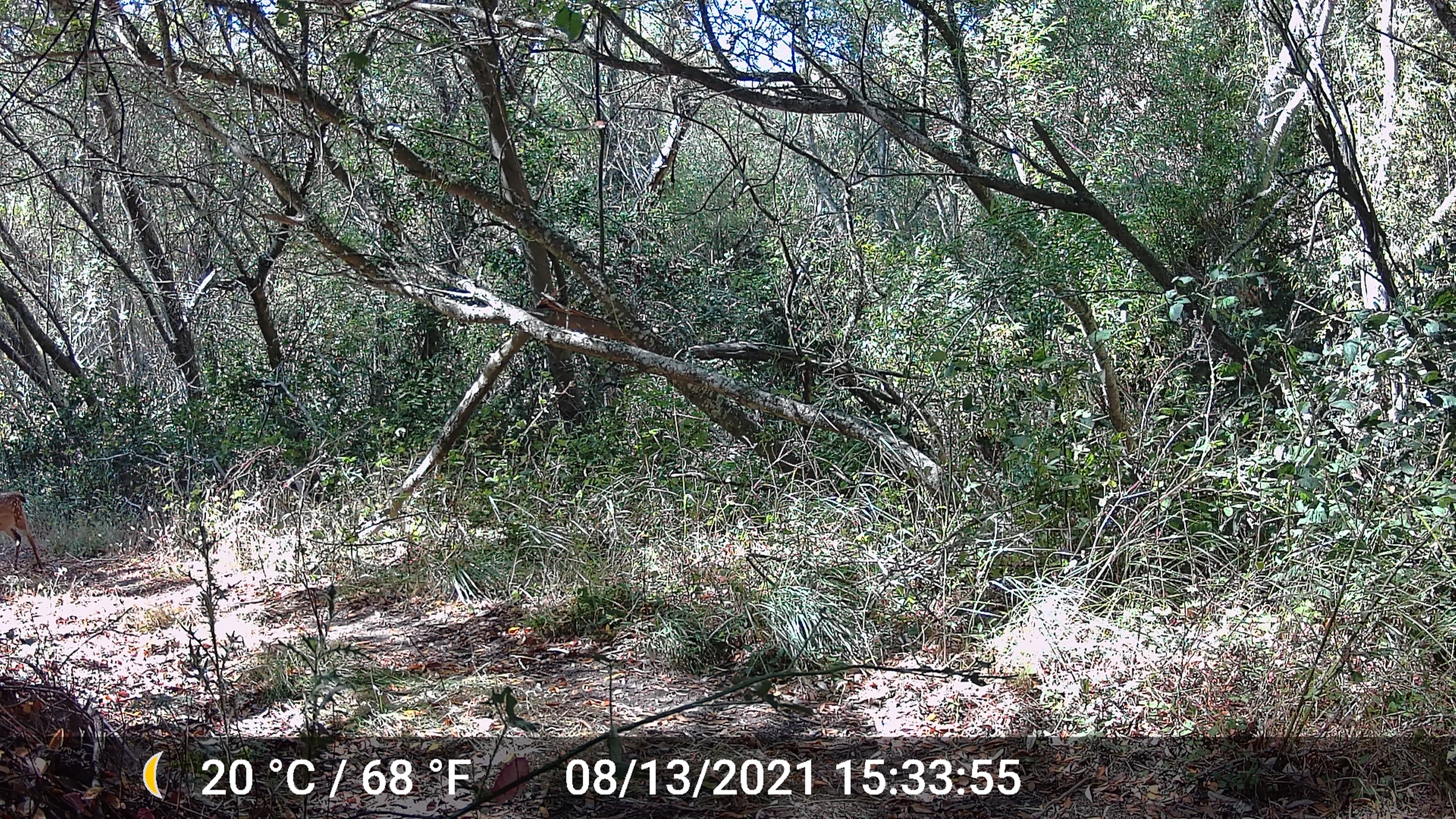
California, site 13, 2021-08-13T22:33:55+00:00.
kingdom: Animalia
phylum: Chordata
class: Mammalia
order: Artiodactyla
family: Cervidae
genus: Odocoileus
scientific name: Odocoileus hemionus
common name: mule deer